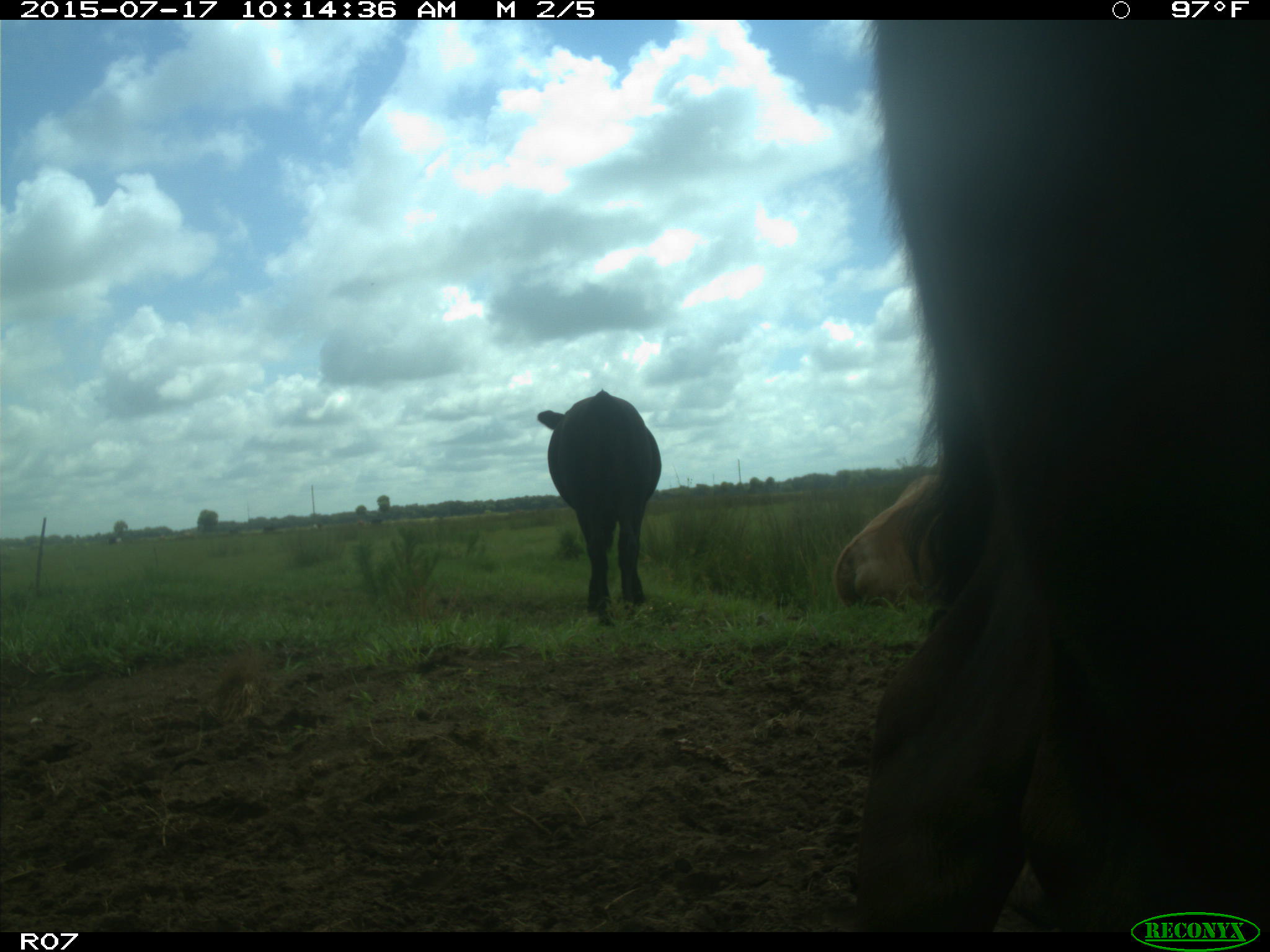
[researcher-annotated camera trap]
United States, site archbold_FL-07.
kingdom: Animalia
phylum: Chordata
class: Mammalia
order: Artiodactyla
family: Bovidae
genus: Bos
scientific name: Bos taurus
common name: domestic cow